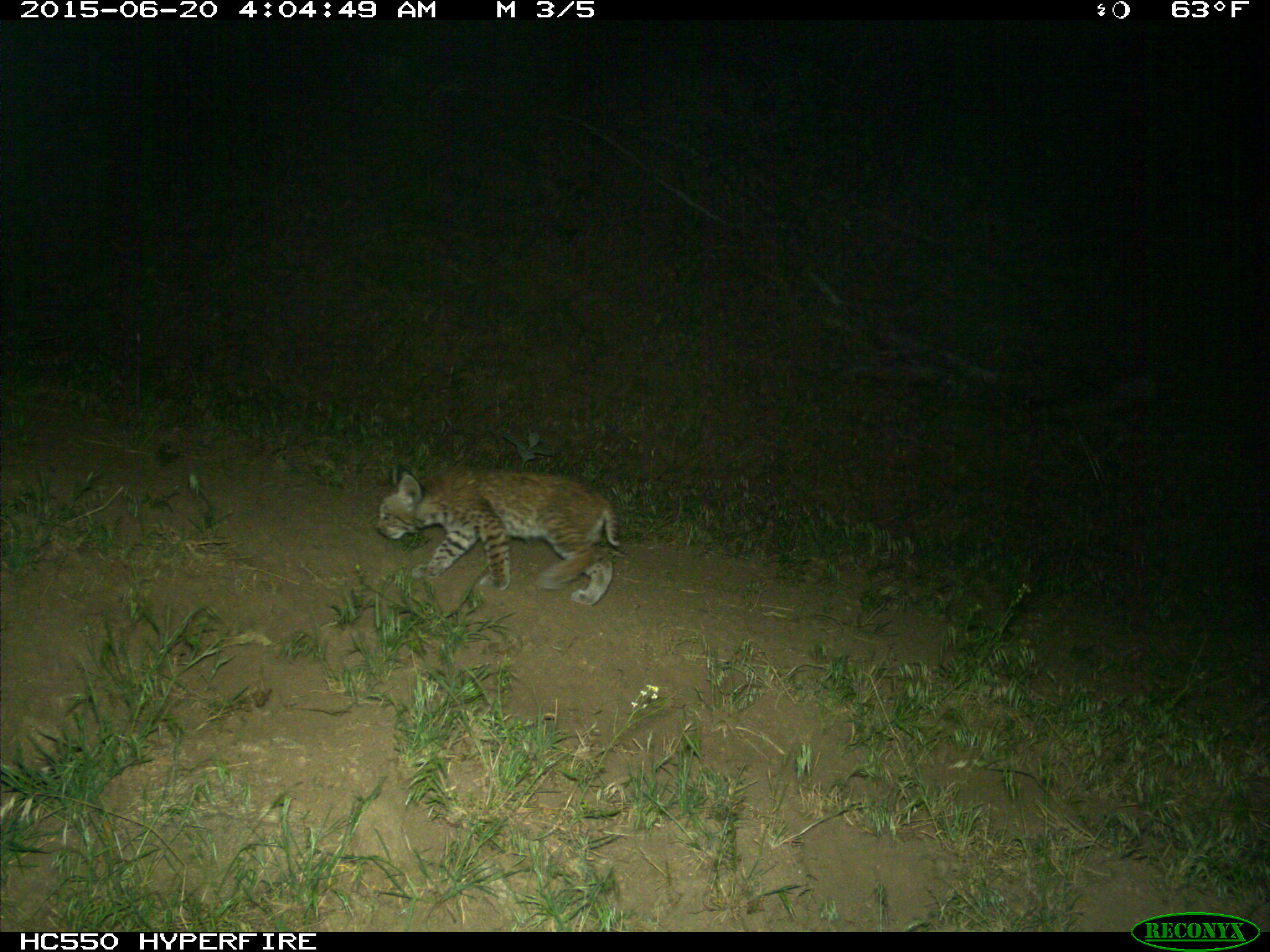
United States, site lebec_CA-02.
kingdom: Animalia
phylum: Chordata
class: Mammalia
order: Carnivora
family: Felidae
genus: Lynx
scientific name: Lynx rufus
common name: bobcat